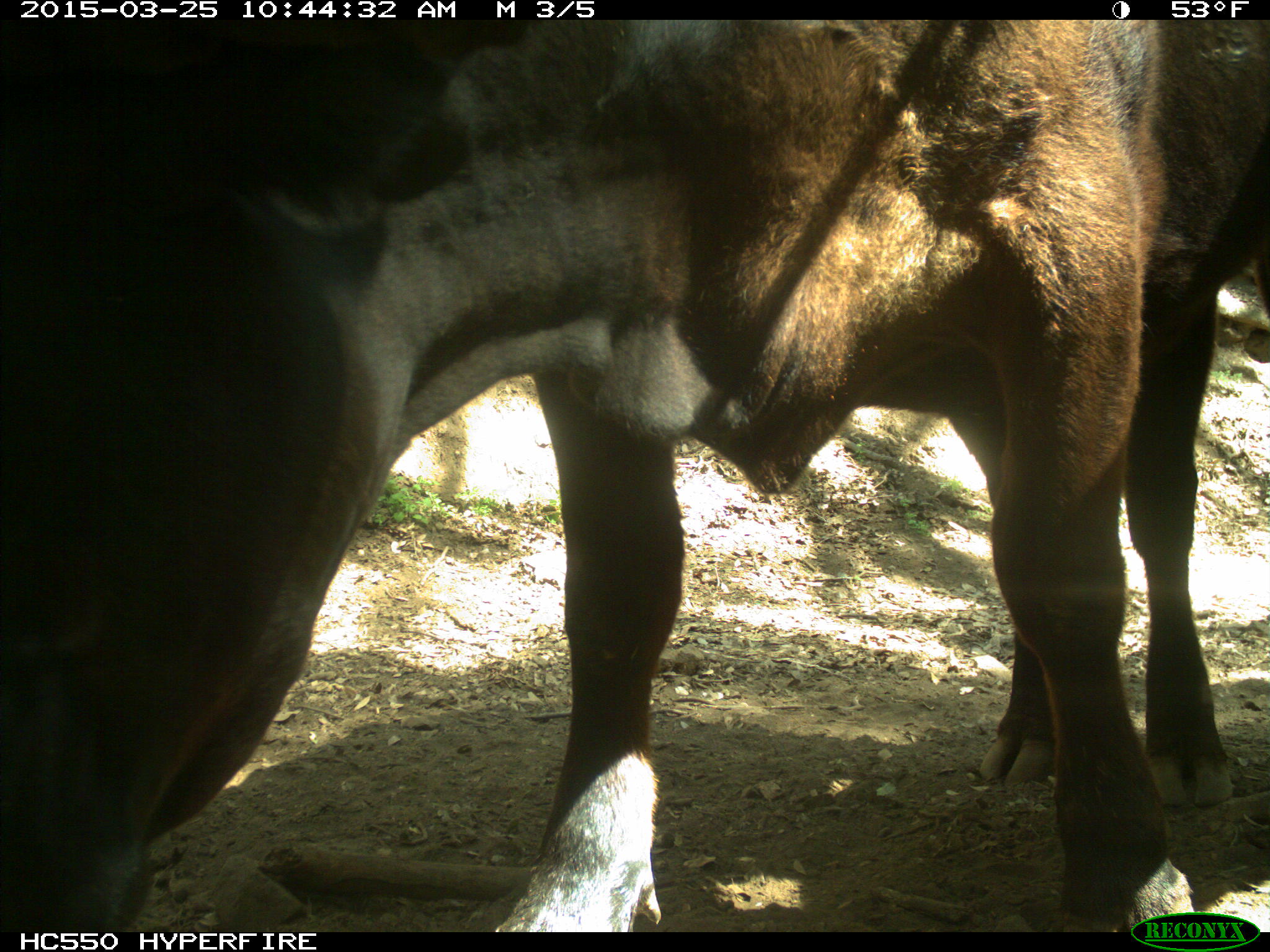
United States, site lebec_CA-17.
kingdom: Animalia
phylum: Chordata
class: Mammalia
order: Artiodactyla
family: Bovidae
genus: Bos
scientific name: Bos taurus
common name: domestic cow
Bos taurus (domestic cow).